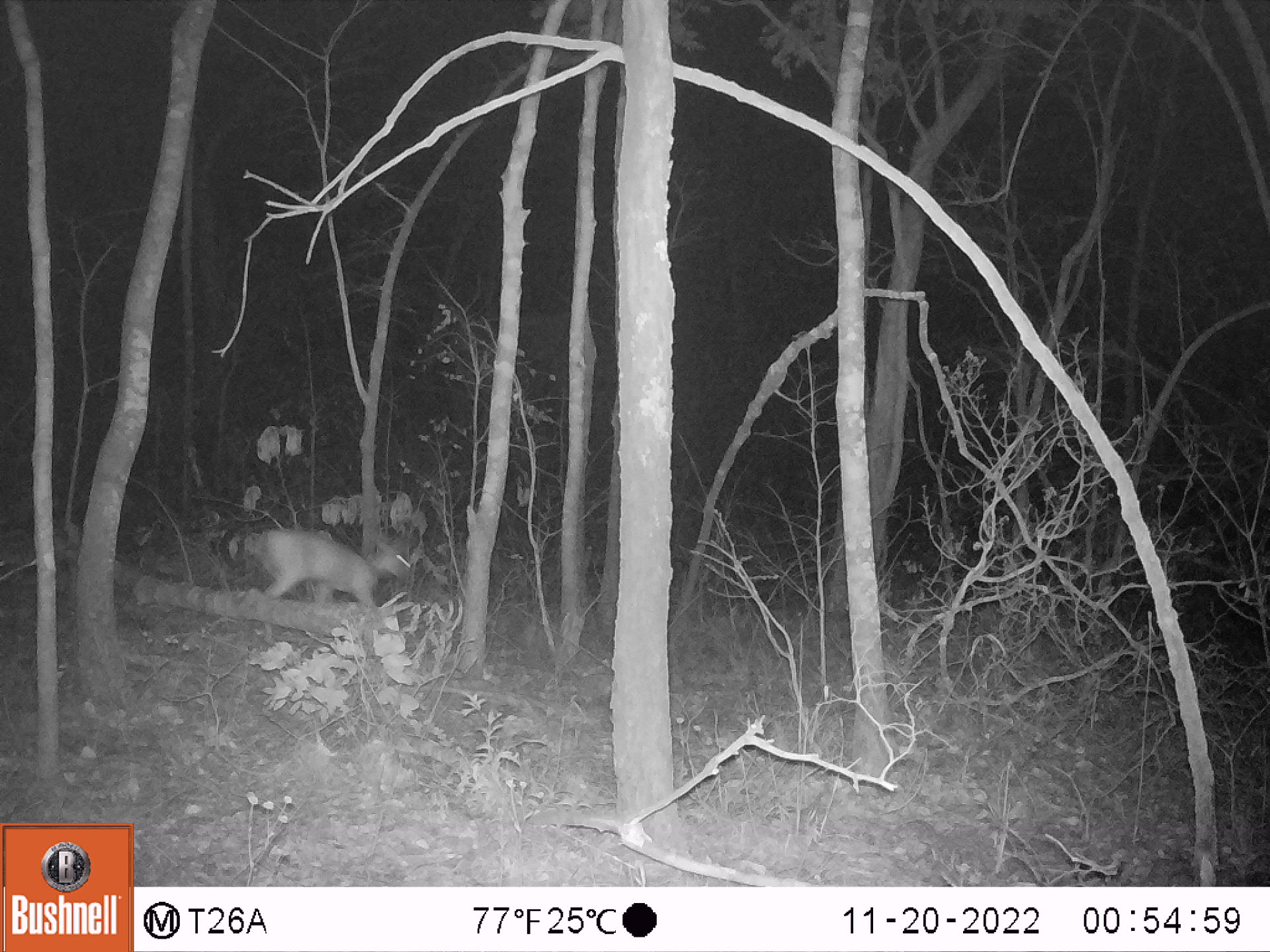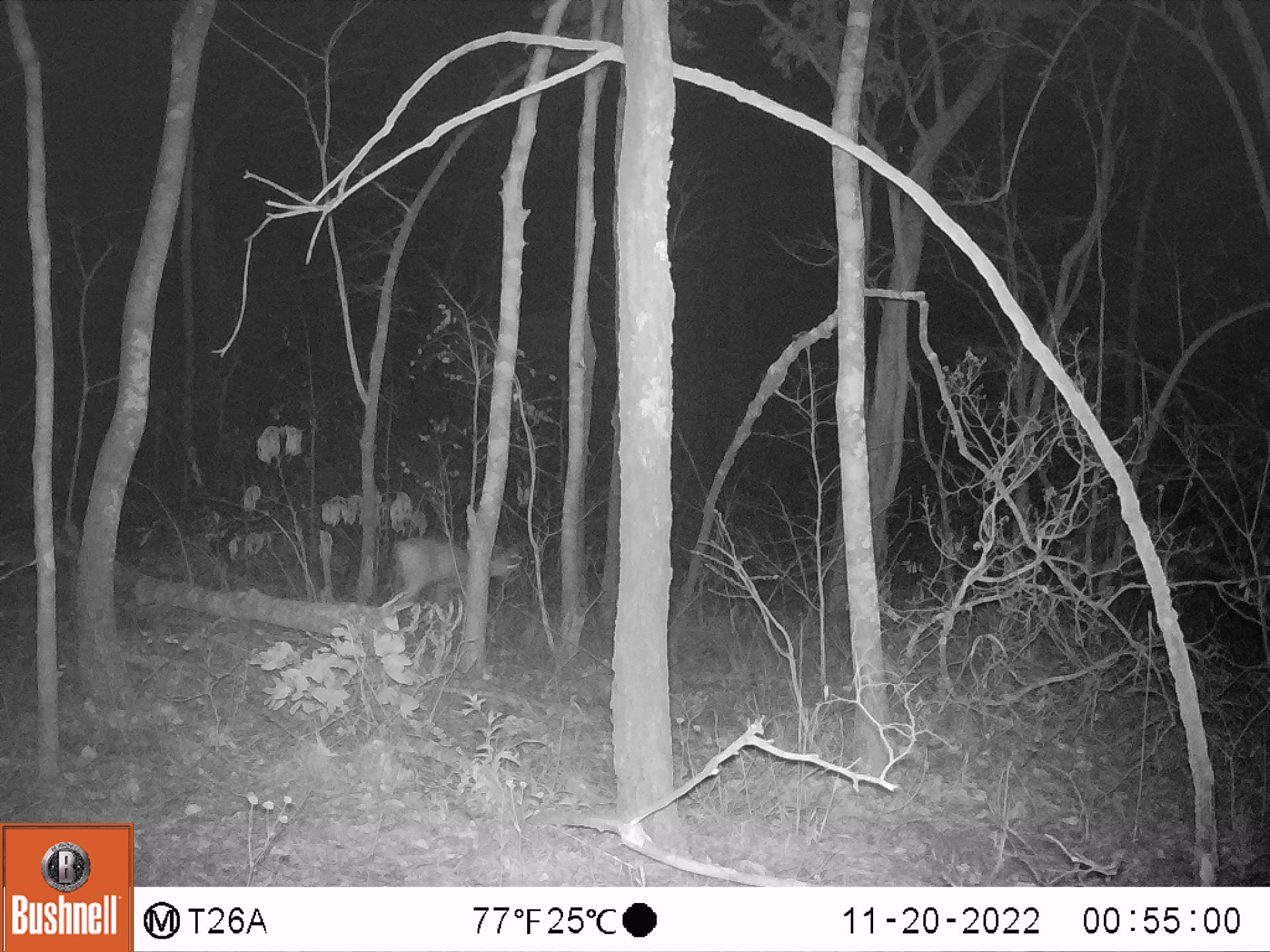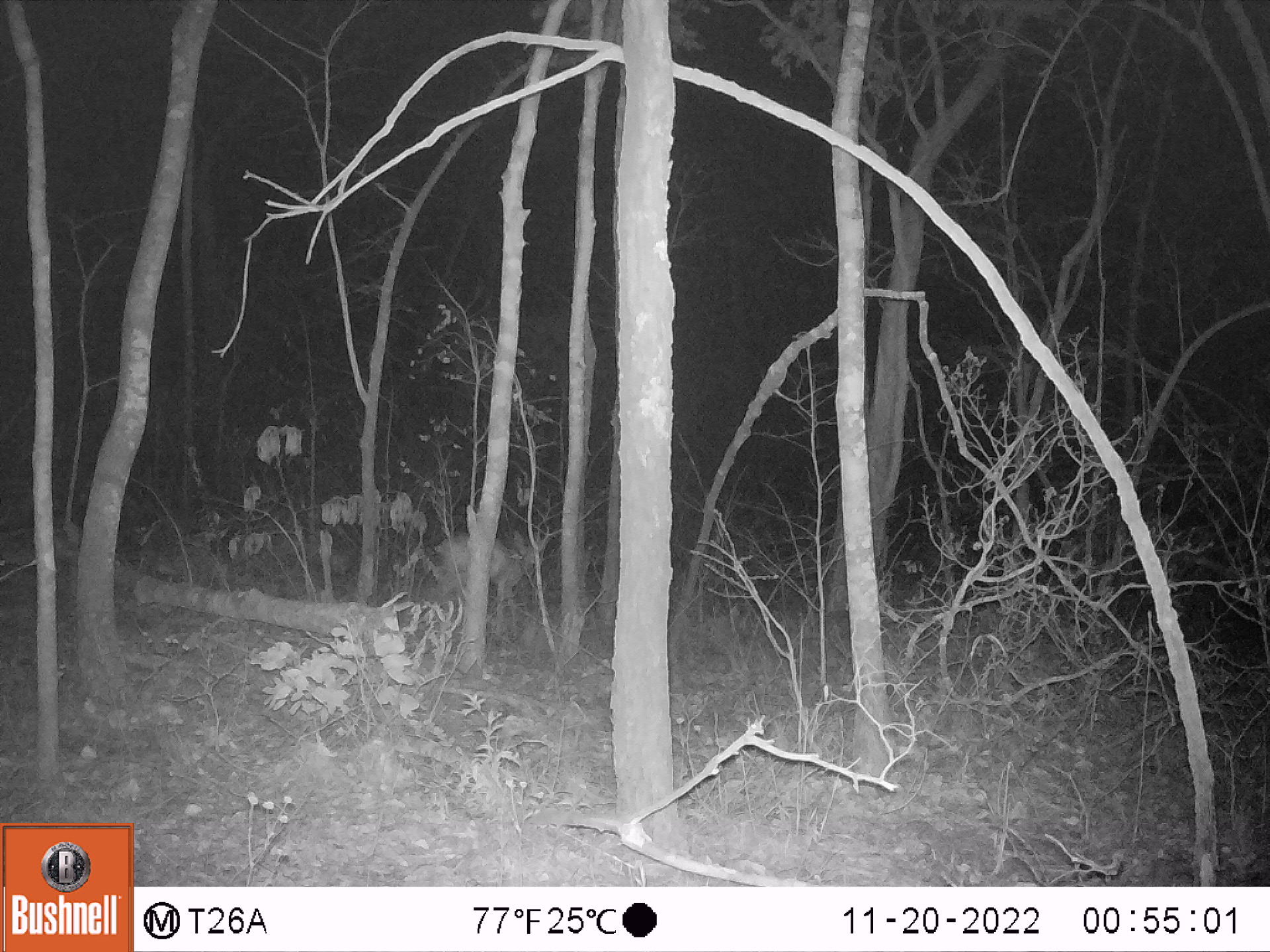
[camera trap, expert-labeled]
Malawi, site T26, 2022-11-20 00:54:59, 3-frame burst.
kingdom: Animalia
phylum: Chordata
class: Mammalia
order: Artiodactyla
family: Bovidae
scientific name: Antilopinae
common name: small antelope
Small antelope (Antilopinae), count 1.